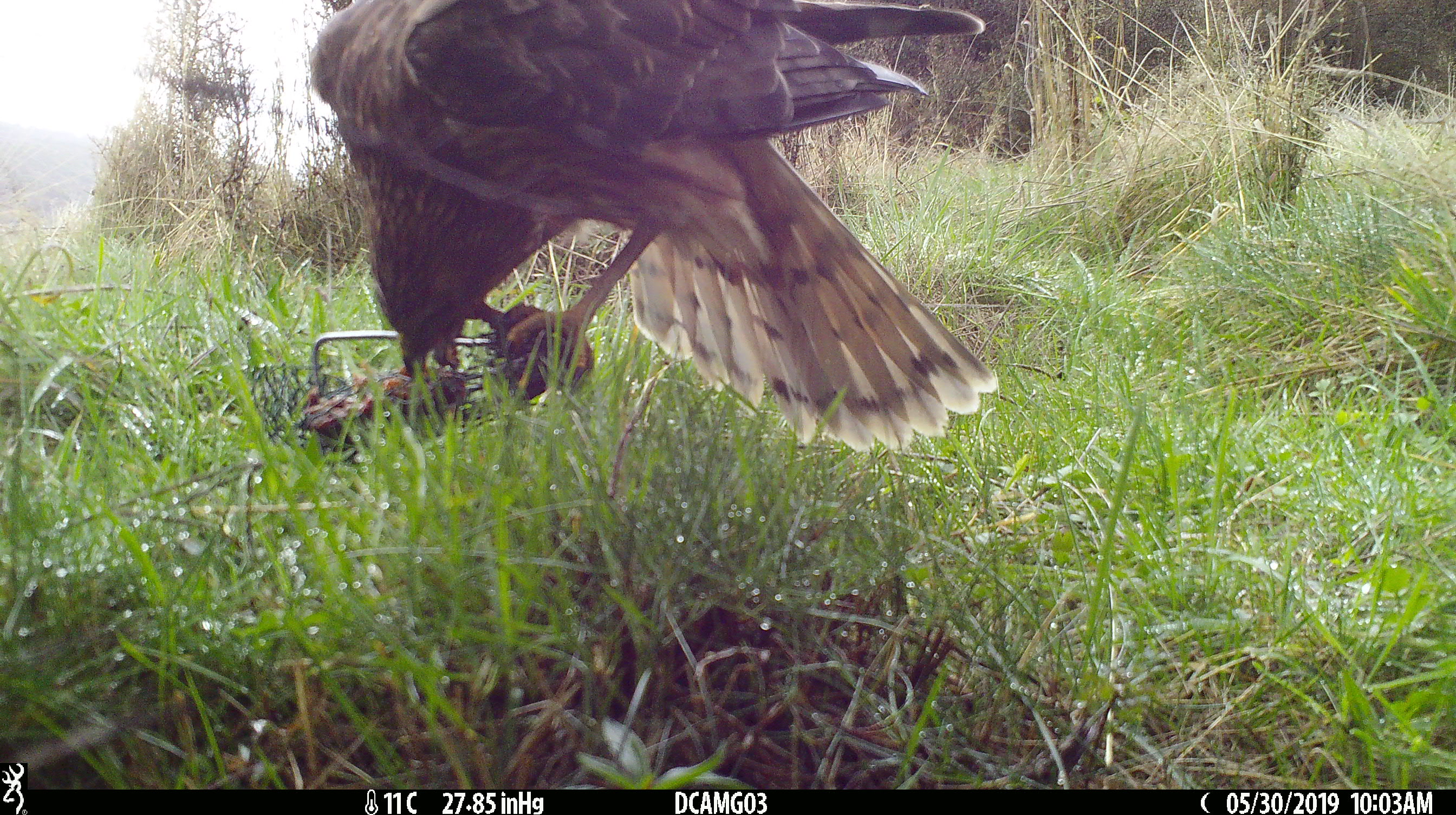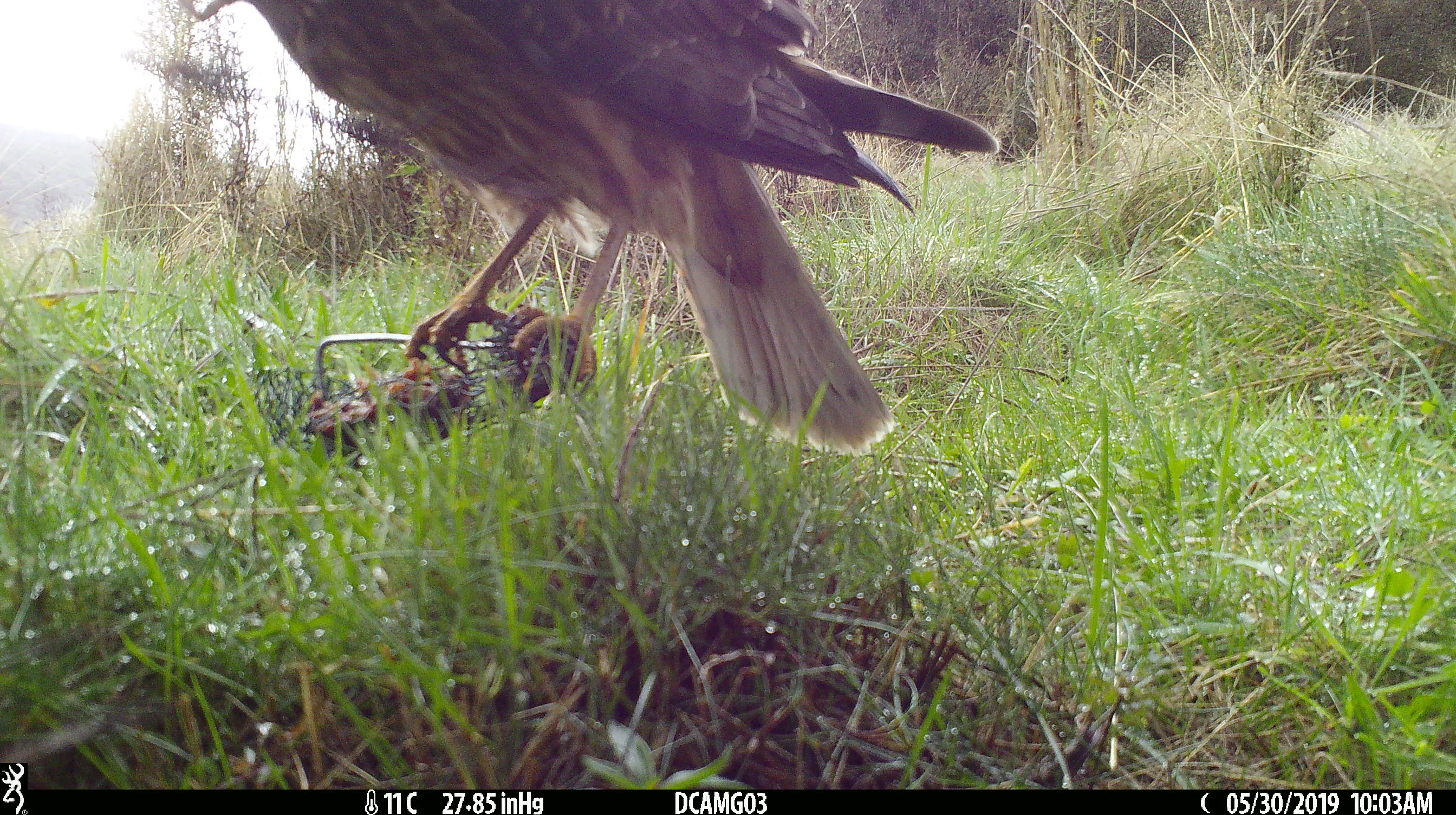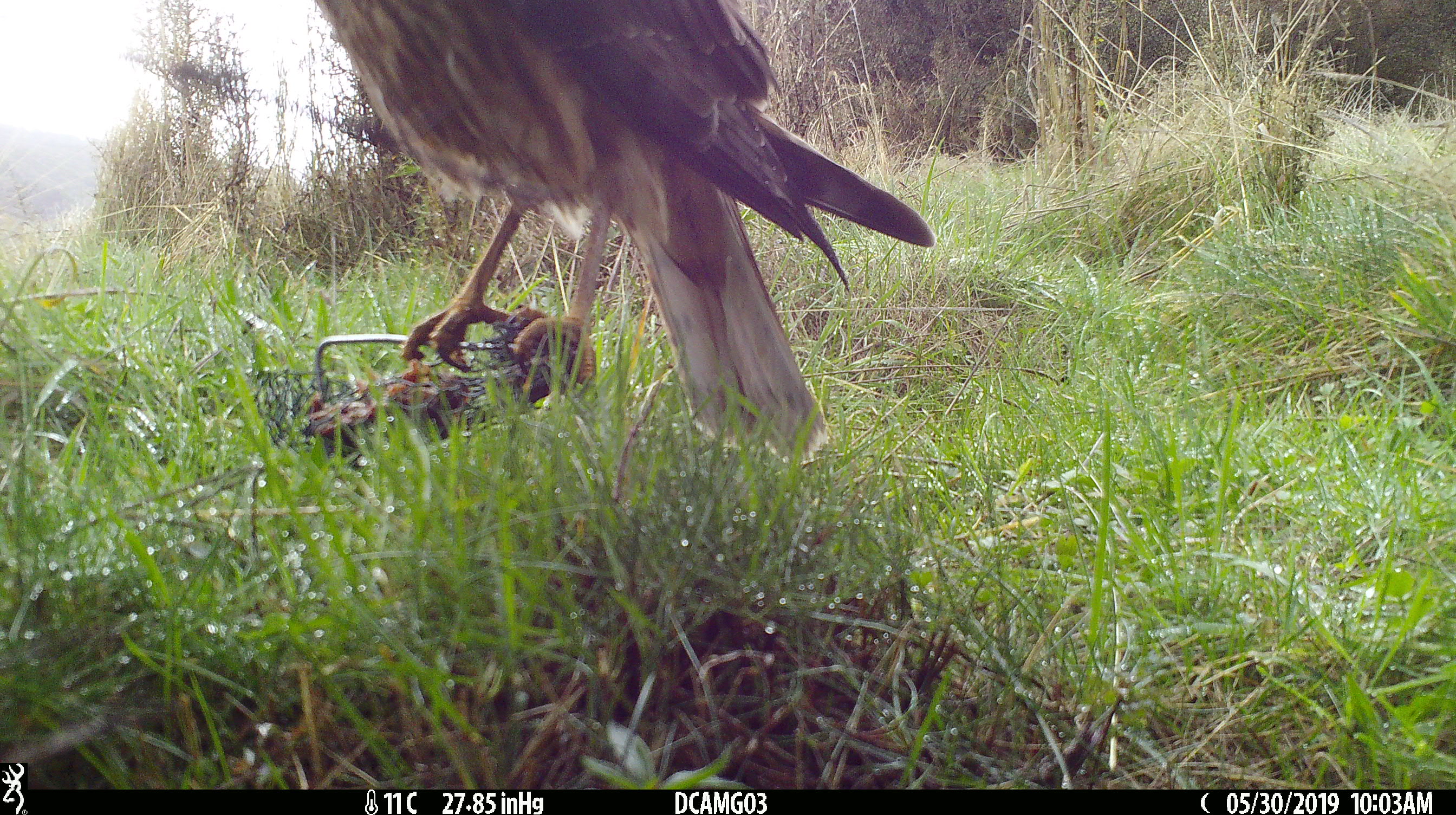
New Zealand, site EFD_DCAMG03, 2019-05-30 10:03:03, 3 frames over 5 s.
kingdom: Animalia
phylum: Chordata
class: Aves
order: Accipitriformes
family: Accipitridae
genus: Circus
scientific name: Circus approximans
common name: swamp harrier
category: harrier